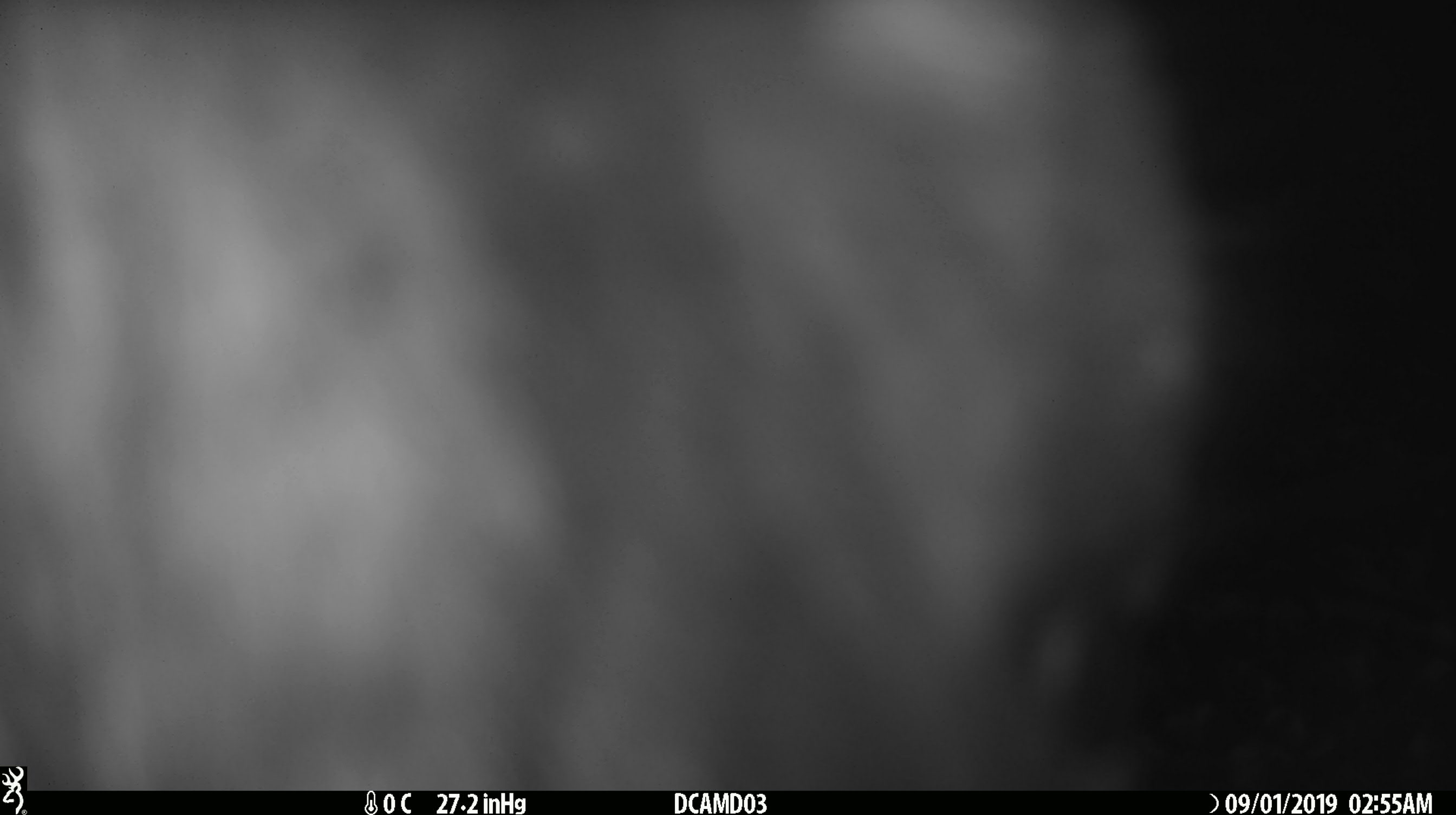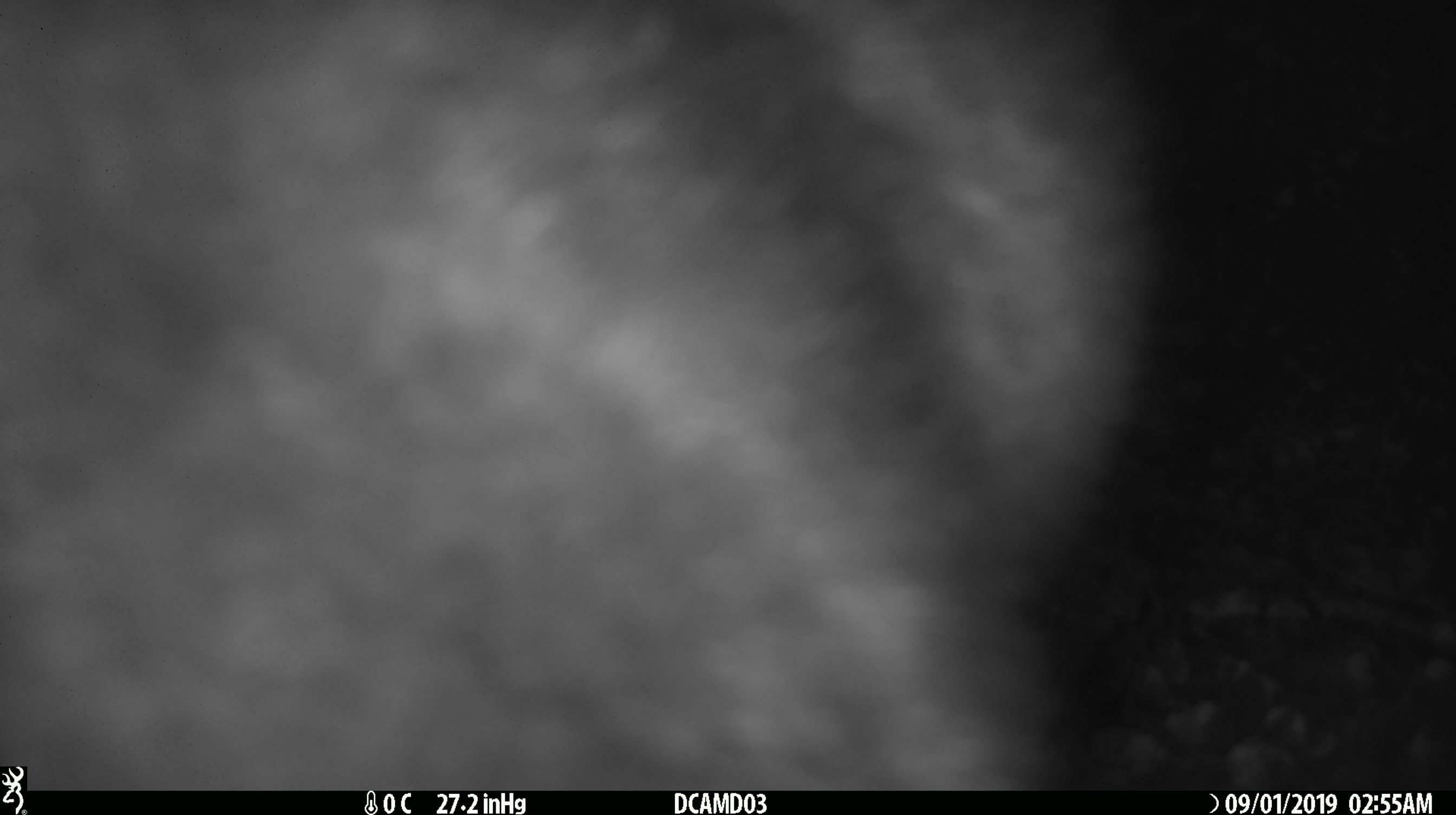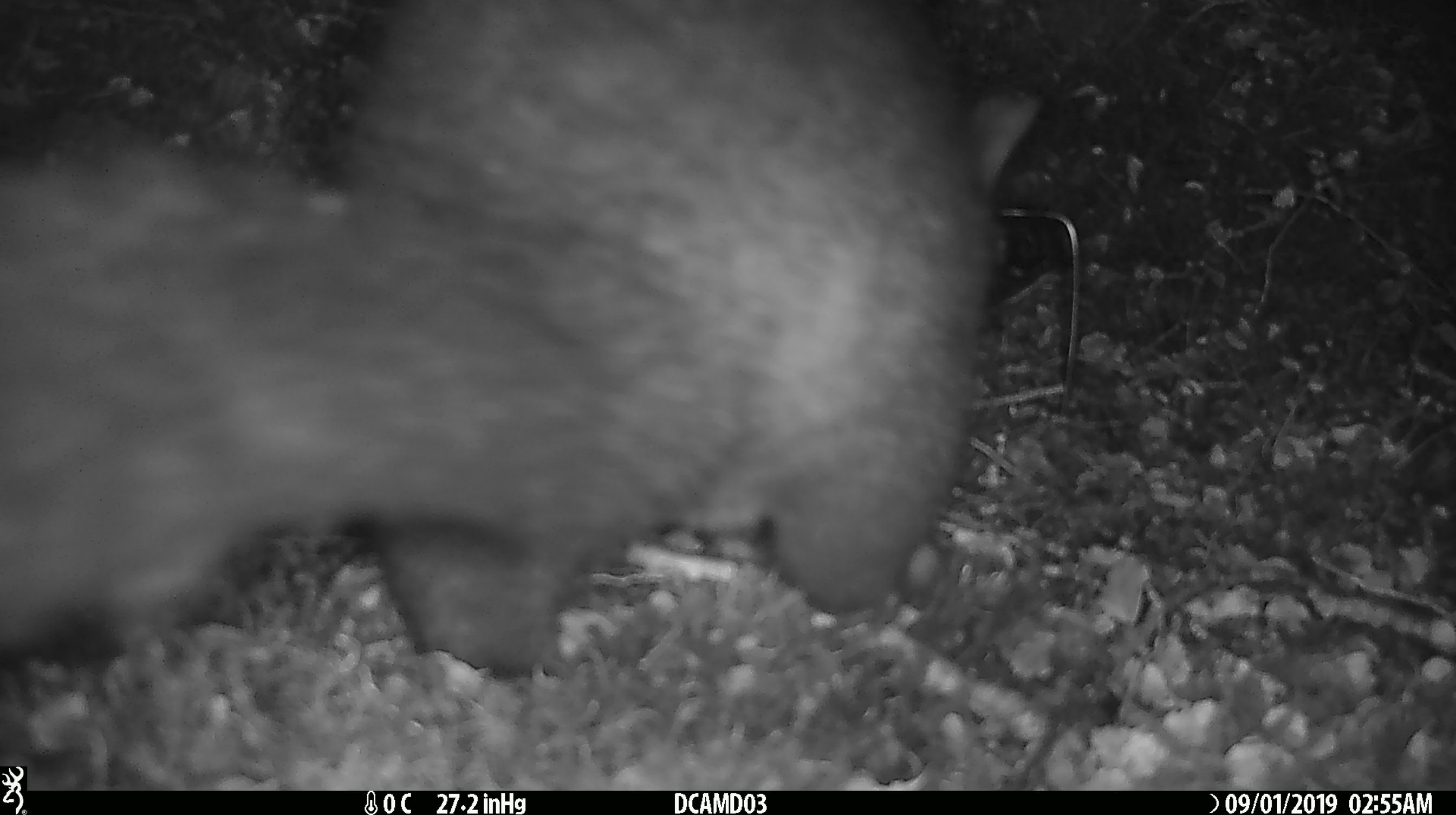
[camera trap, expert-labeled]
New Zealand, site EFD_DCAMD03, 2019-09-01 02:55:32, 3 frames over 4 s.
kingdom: Animalia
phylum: Chordata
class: Mammalia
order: Diprotodontia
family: Phalangeridae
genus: Trichosurus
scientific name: Trichosurus vulpecula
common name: common brushtail possum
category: possum